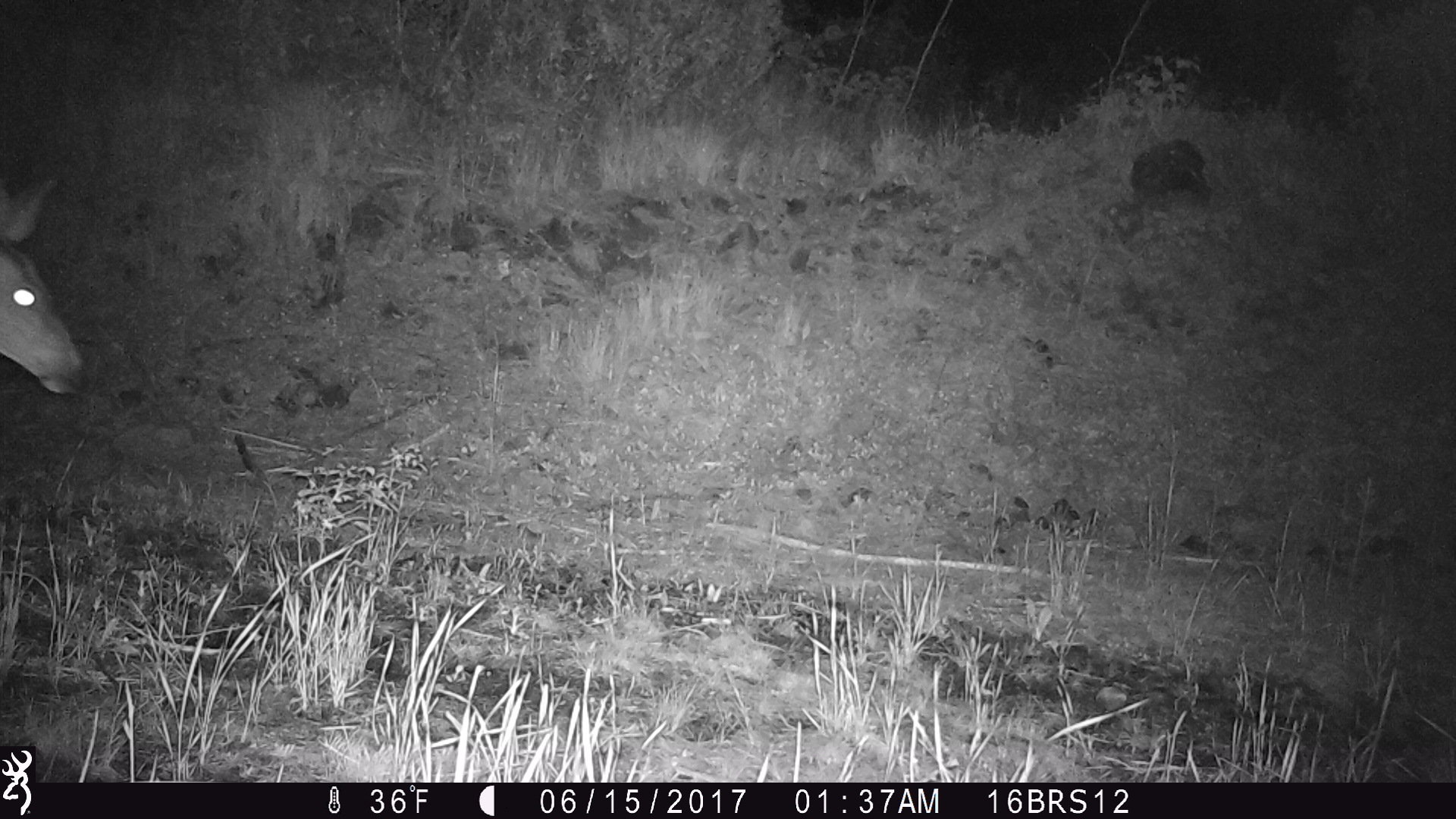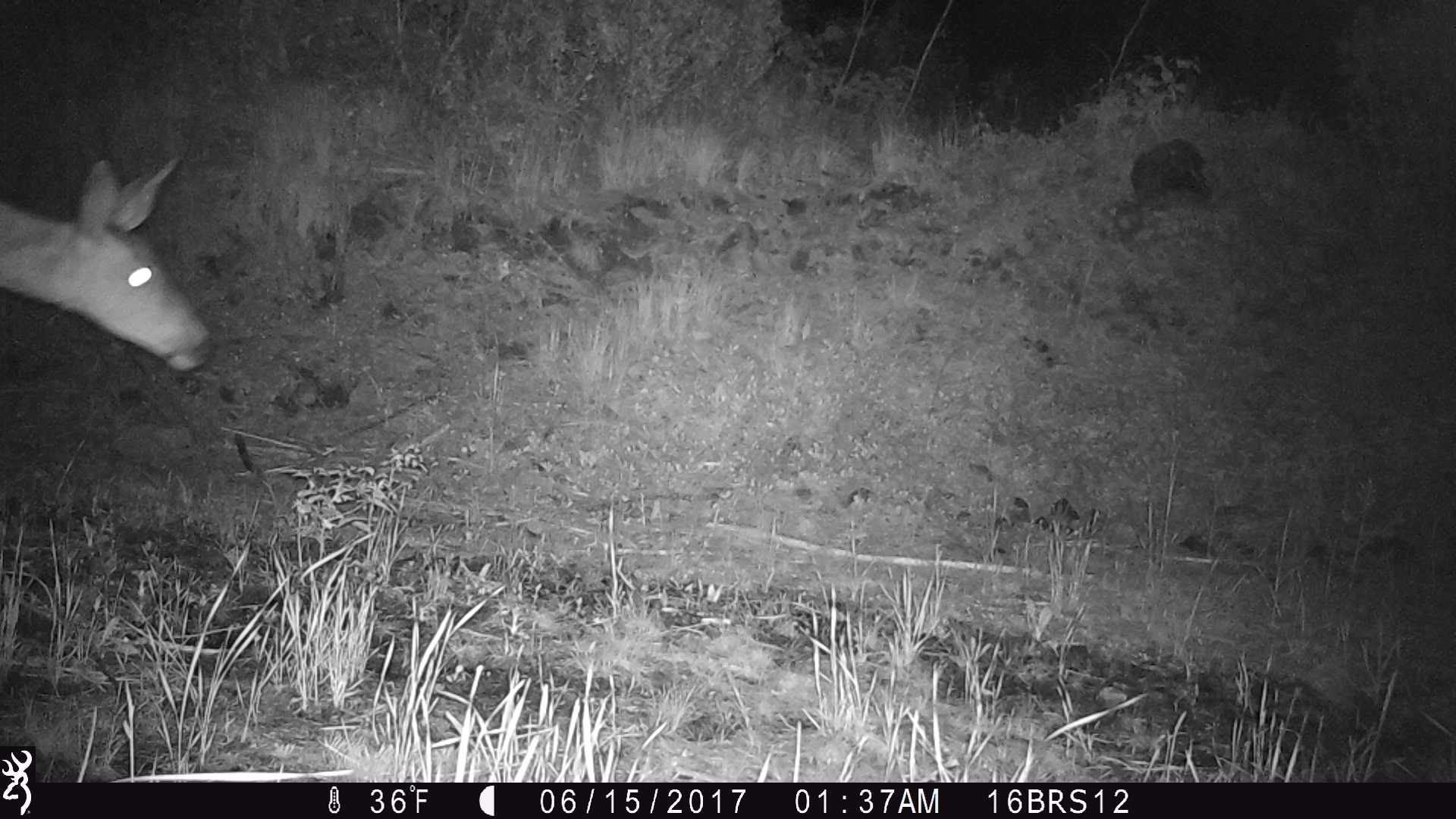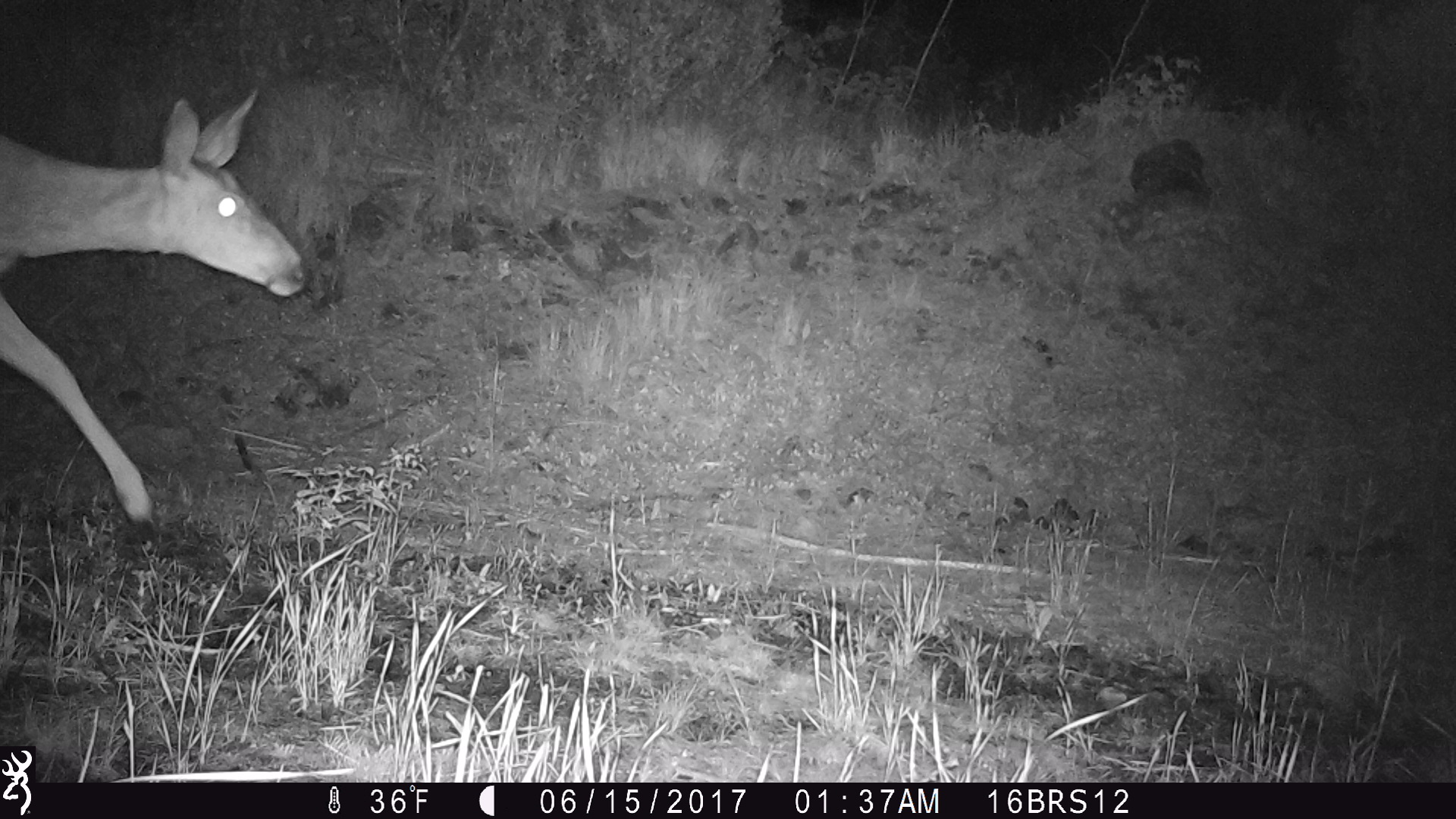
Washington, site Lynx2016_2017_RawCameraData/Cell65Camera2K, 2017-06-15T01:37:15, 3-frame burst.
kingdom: Animalia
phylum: Chordata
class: Mammalia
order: Artiodactyla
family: Cervidae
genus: Odocoileus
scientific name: Odocoileus hemionus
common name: mule deer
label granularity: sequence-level